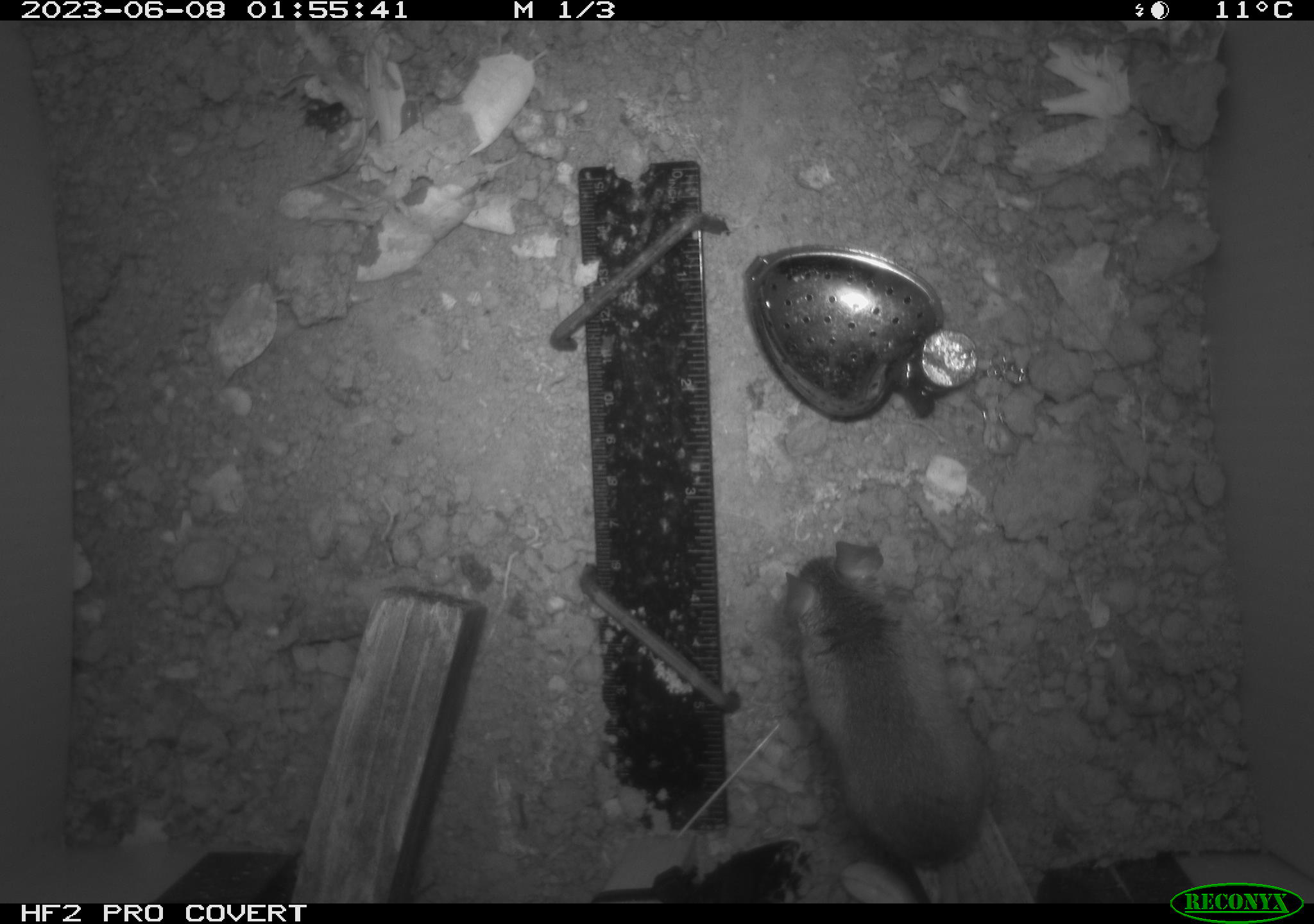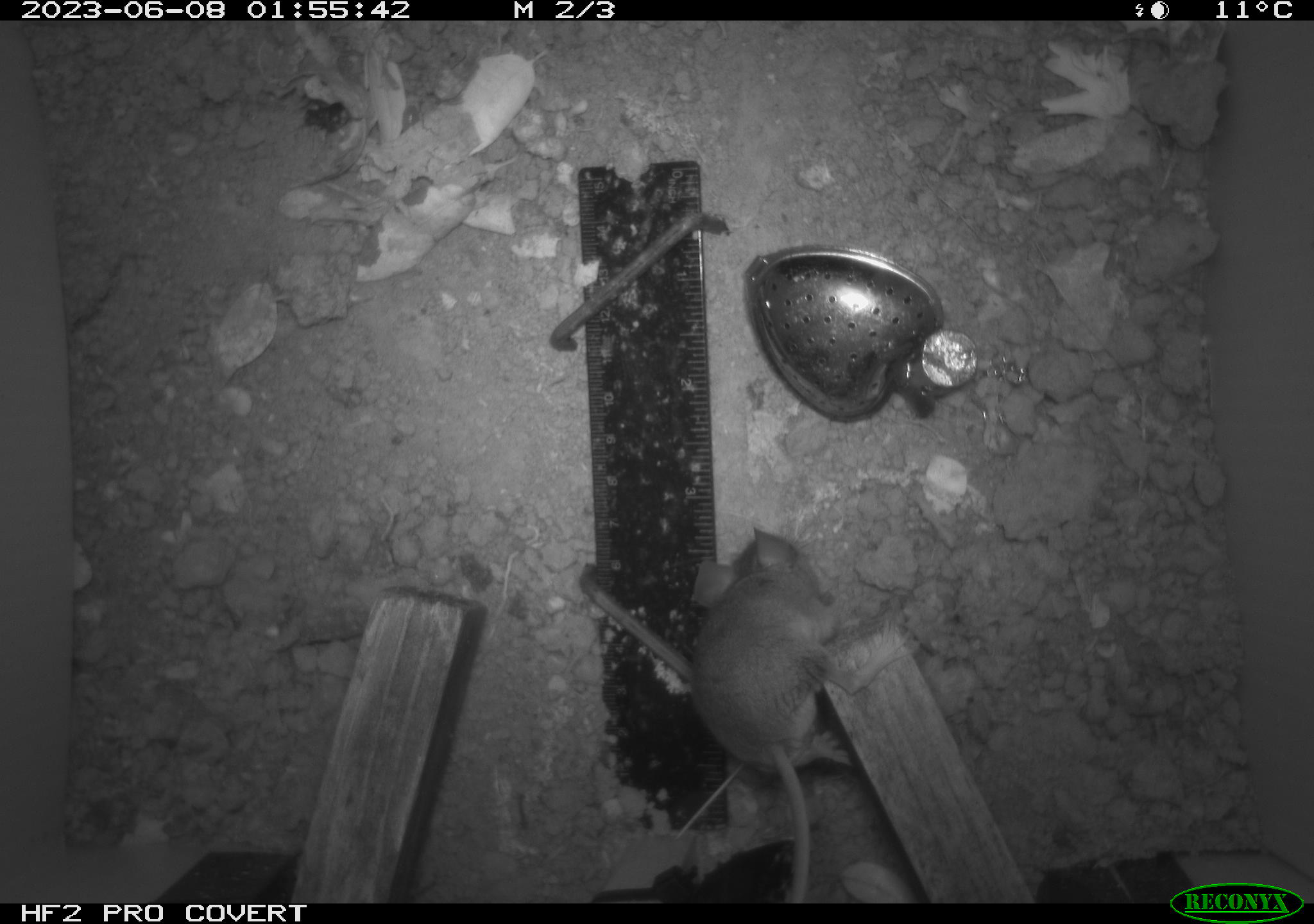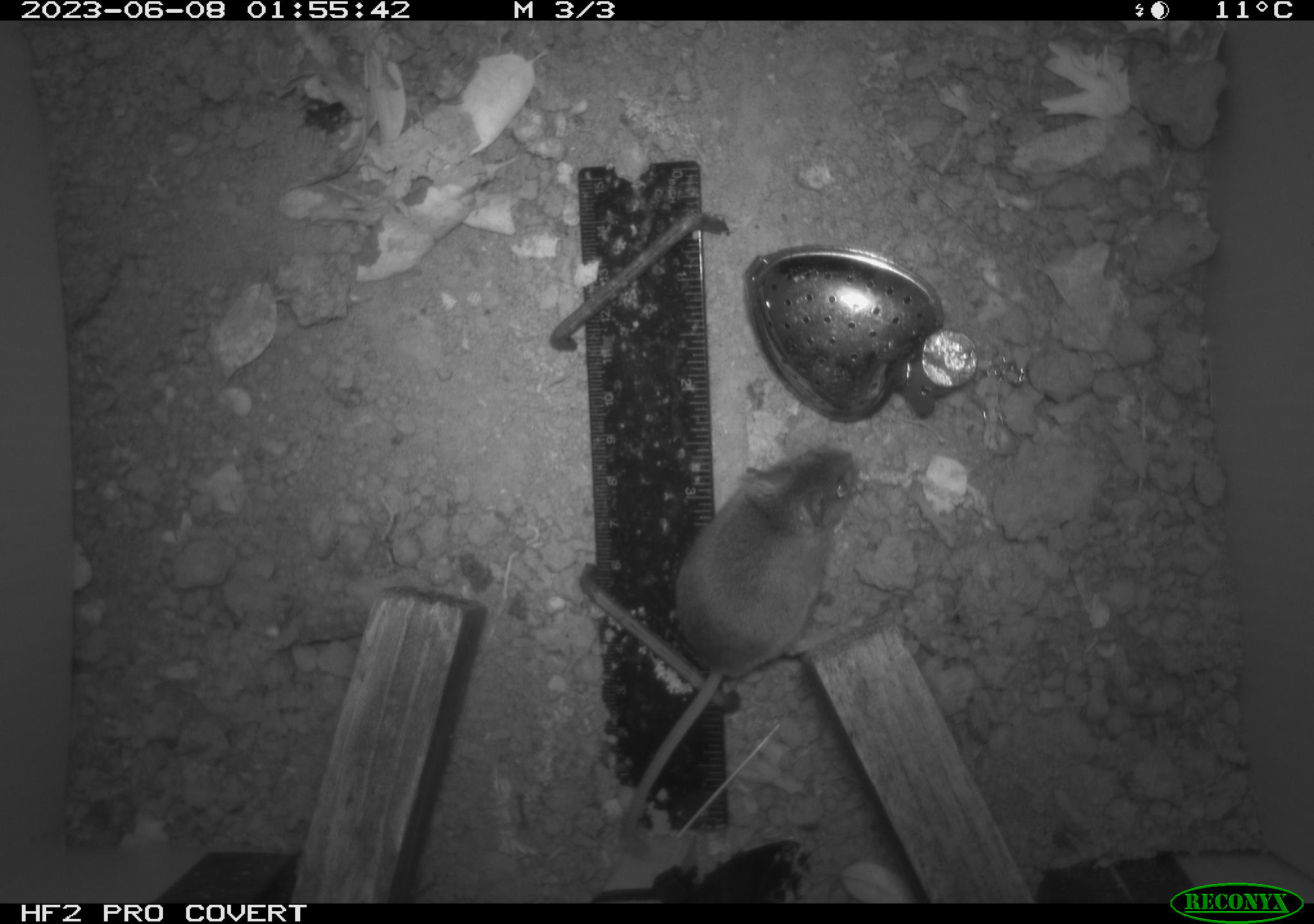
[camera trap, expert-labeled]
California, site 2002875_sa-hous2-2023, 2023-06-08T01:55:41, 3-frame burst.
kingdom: Animalia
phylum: Chordata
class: Mammalia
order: Rodentia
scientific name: Rodentia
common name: mouse species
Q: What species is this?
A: Mouse species (Rodentia).